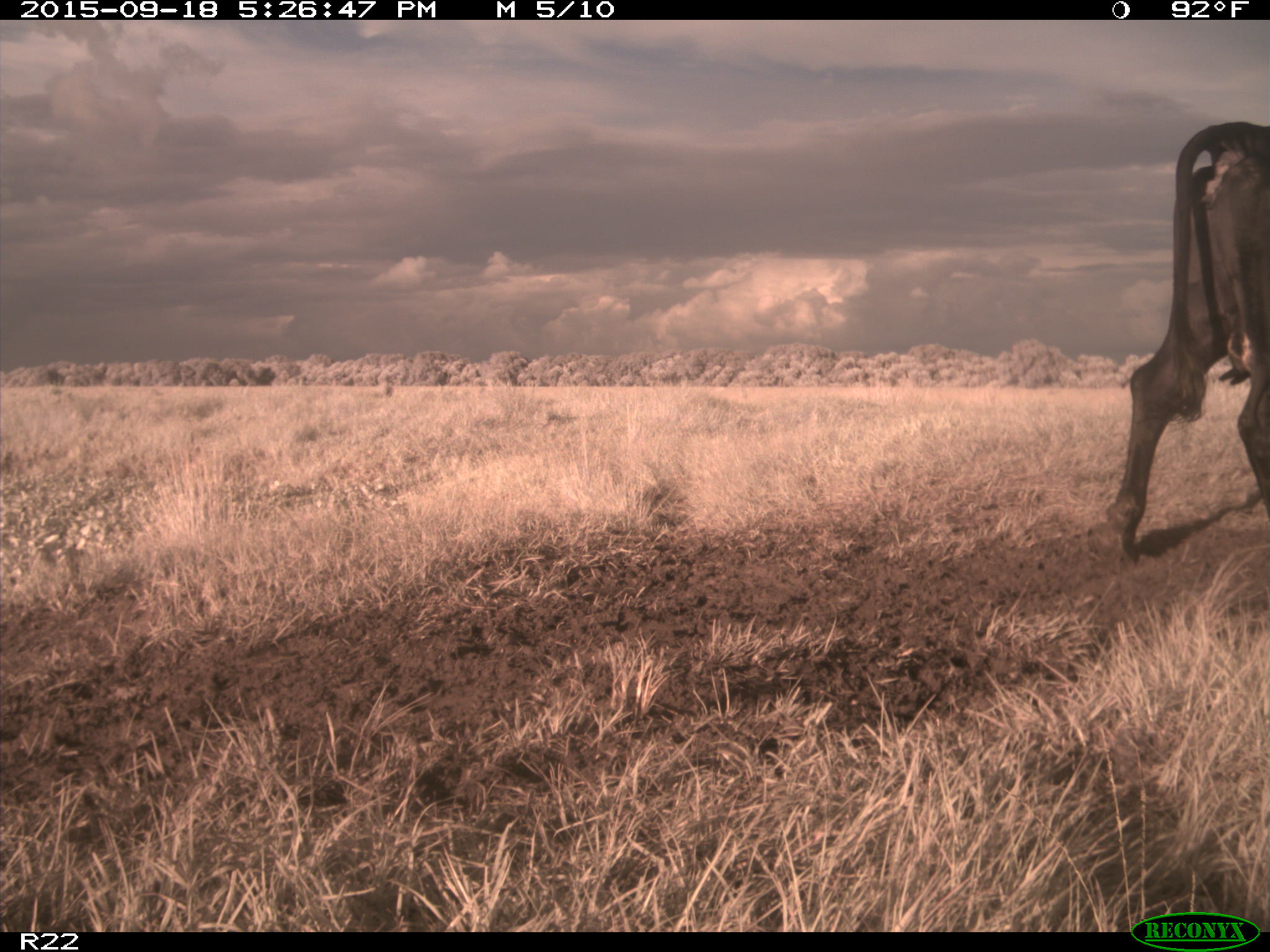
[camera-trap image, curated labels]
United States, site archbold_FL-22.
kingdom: Animalia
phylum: Chordata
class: Mammalia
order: Artiodactyla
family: Bovidae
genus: Bos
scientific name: Bos taurus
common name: domestic cow